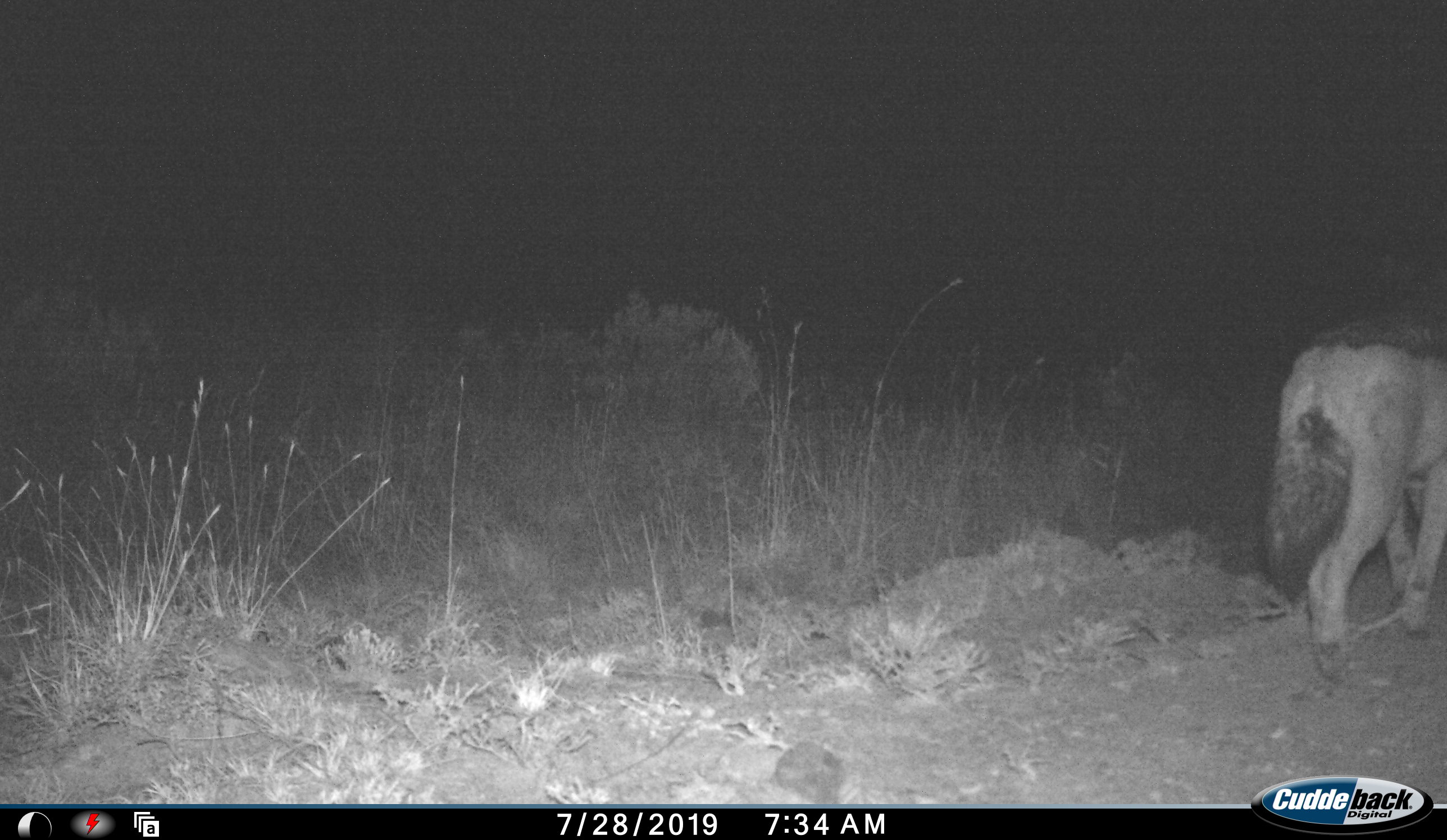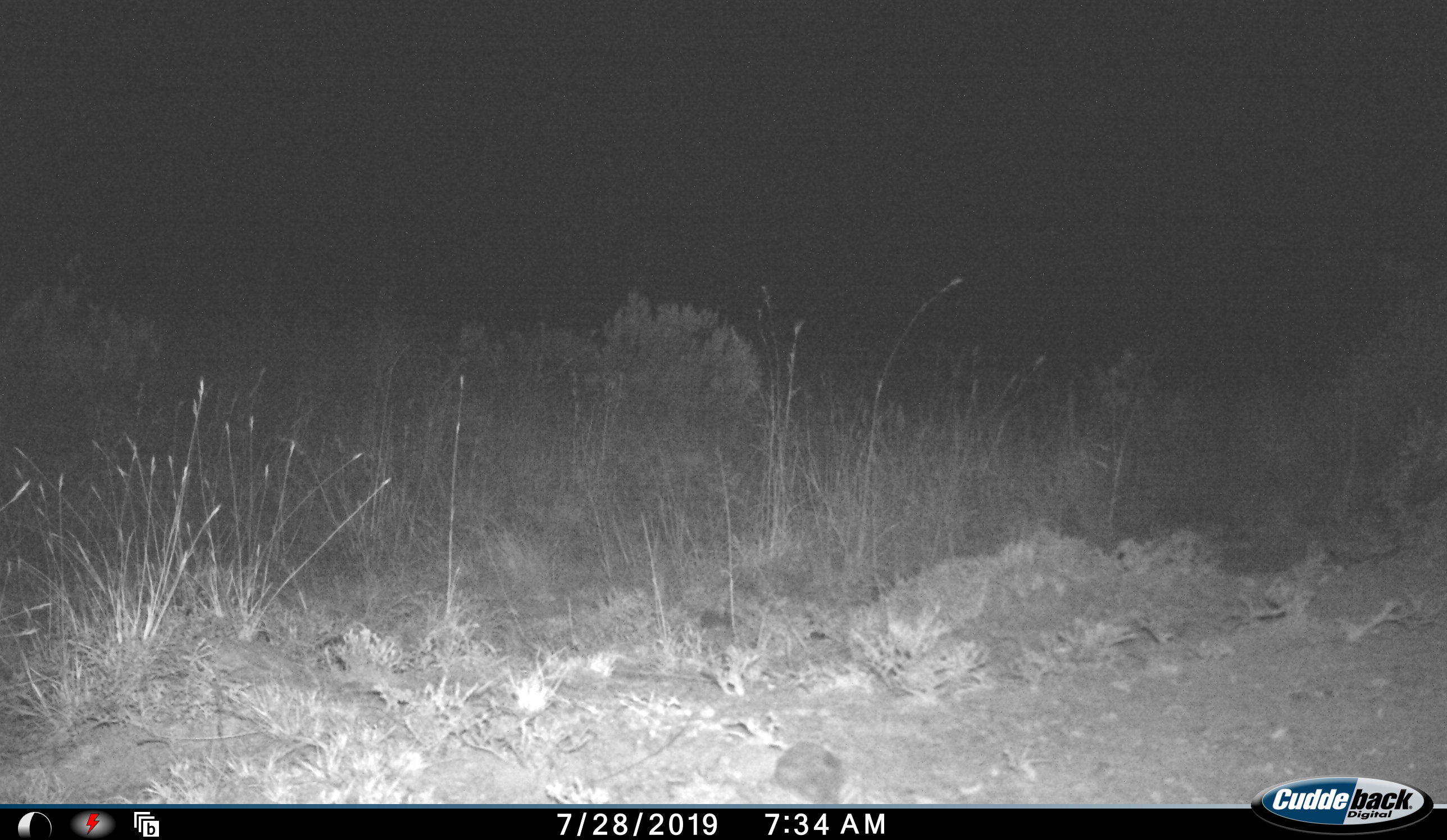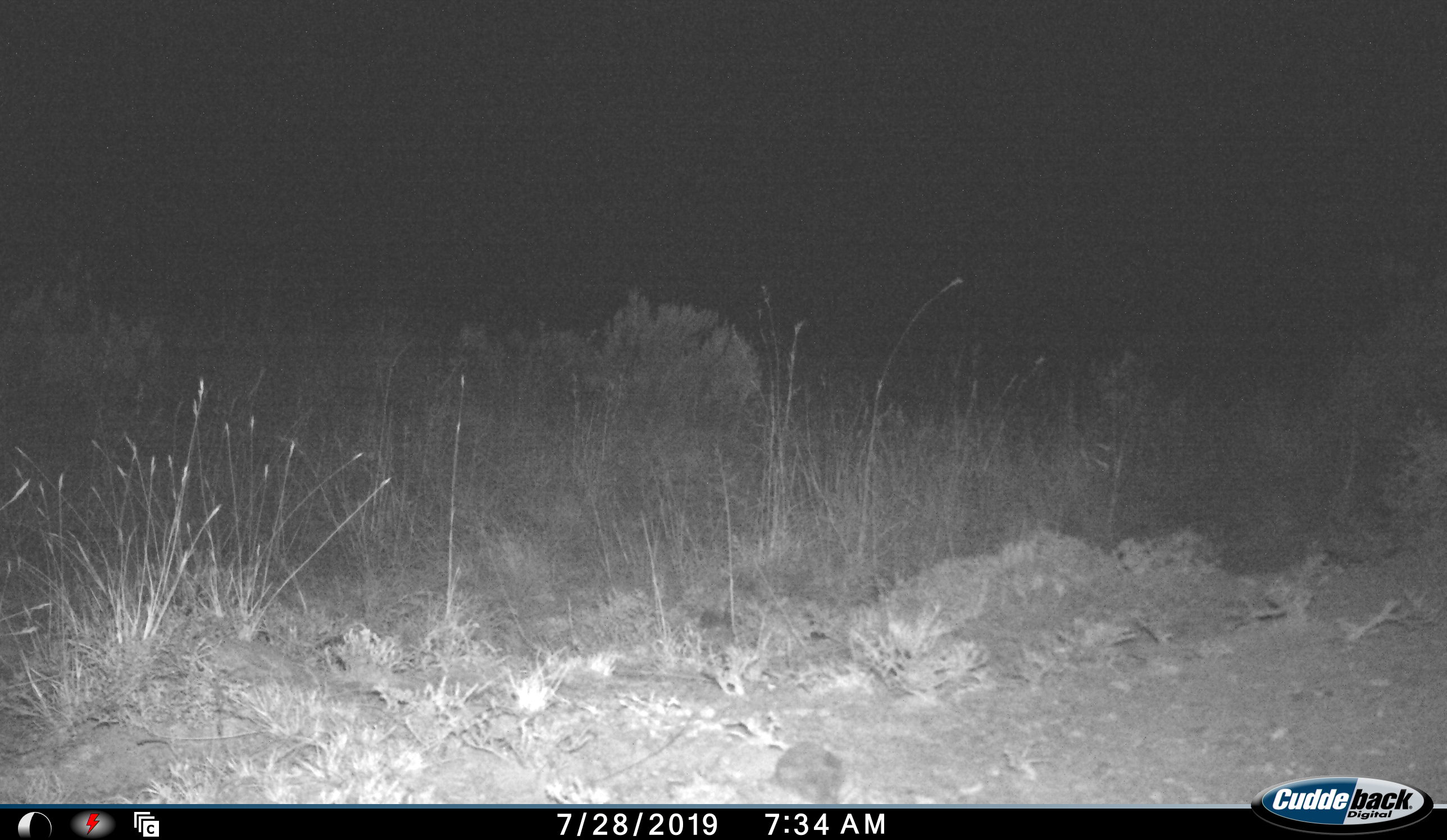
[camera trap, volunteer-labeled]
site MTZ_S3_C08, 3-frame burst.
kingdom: Animalia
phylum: Chordata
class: Mammalia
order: Carnivora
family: Canidae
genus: Lupulella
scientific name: Lupulella mesomelas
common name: black-backed jackal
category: jackalblackbacked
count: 1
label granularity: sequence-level